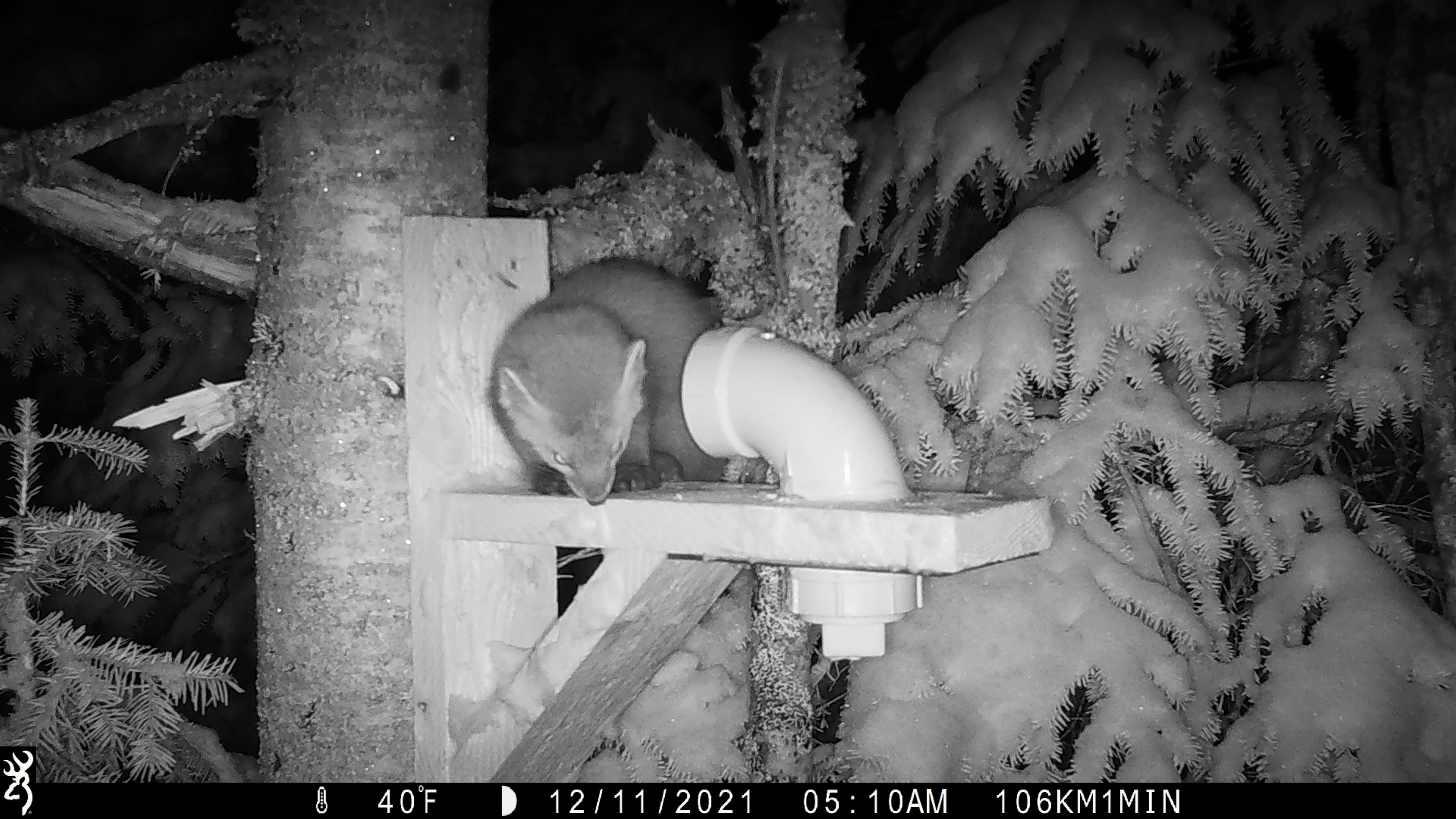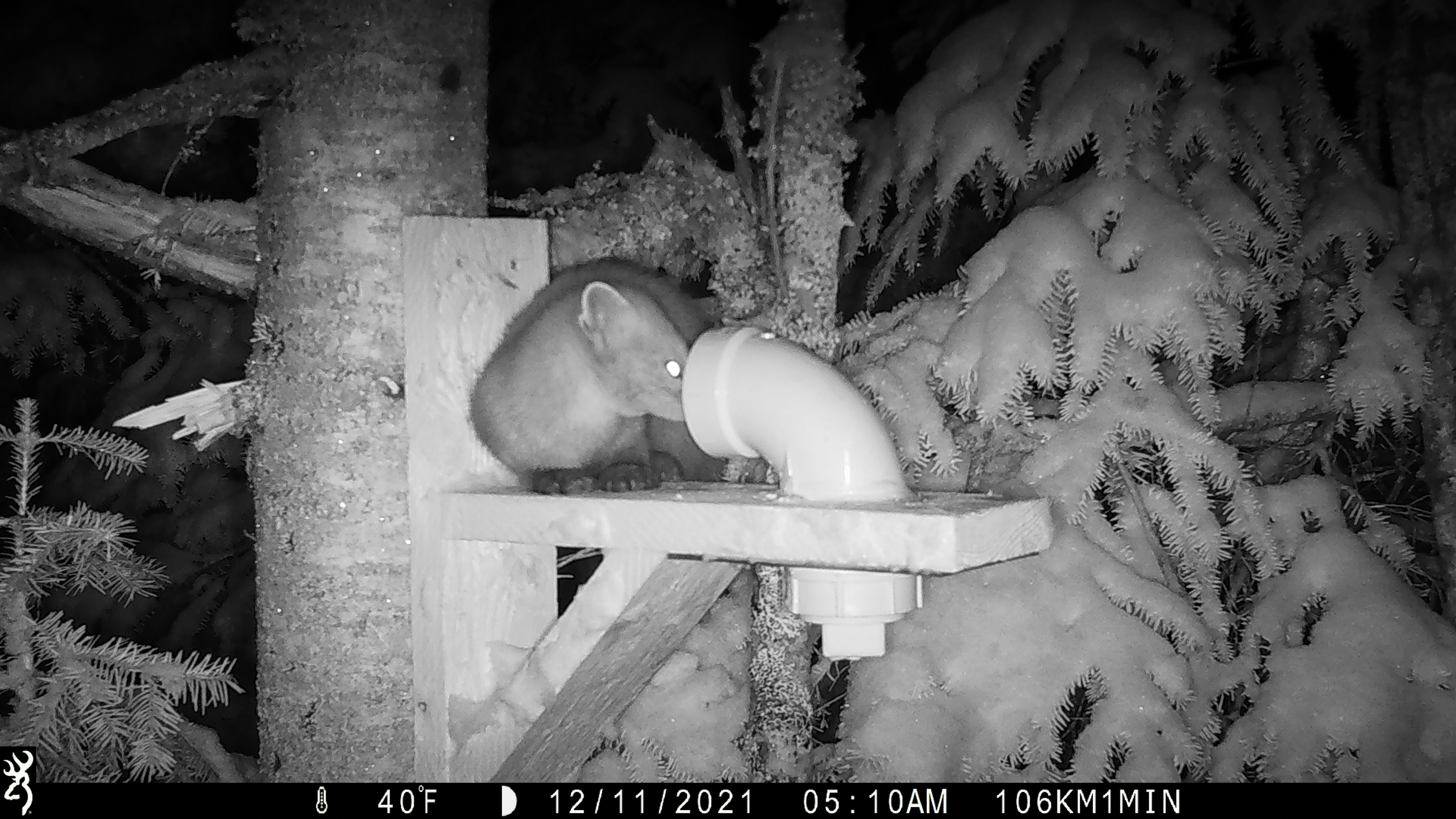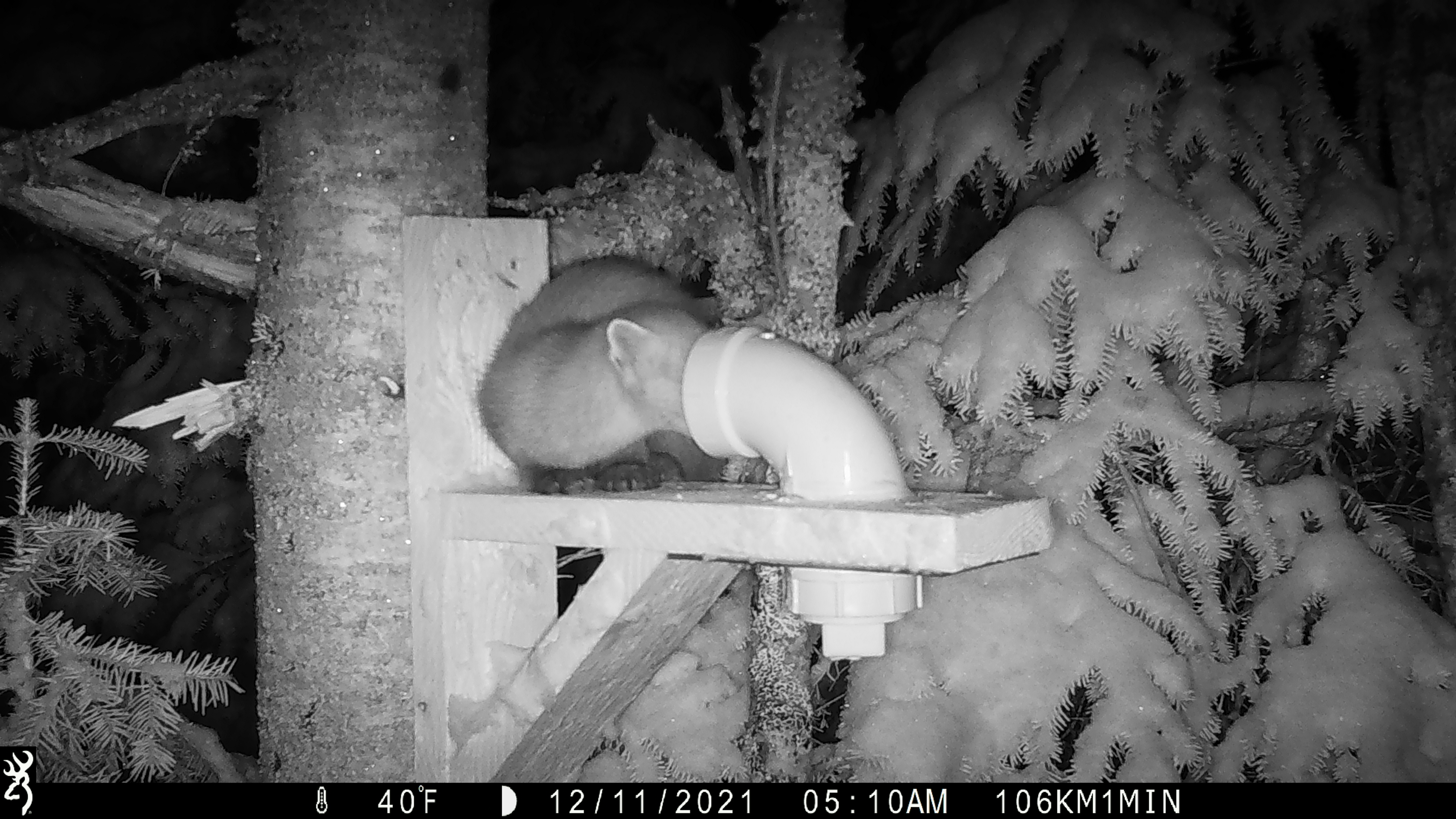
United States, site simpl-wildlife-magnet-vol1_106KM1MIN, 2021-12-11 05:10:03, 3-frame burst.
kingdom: Animalia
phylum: Chordata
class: Mammalia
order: Carnivora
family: Mustelidae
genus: Martes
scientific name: Martes americana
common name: american marten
American marten (Martes americana).